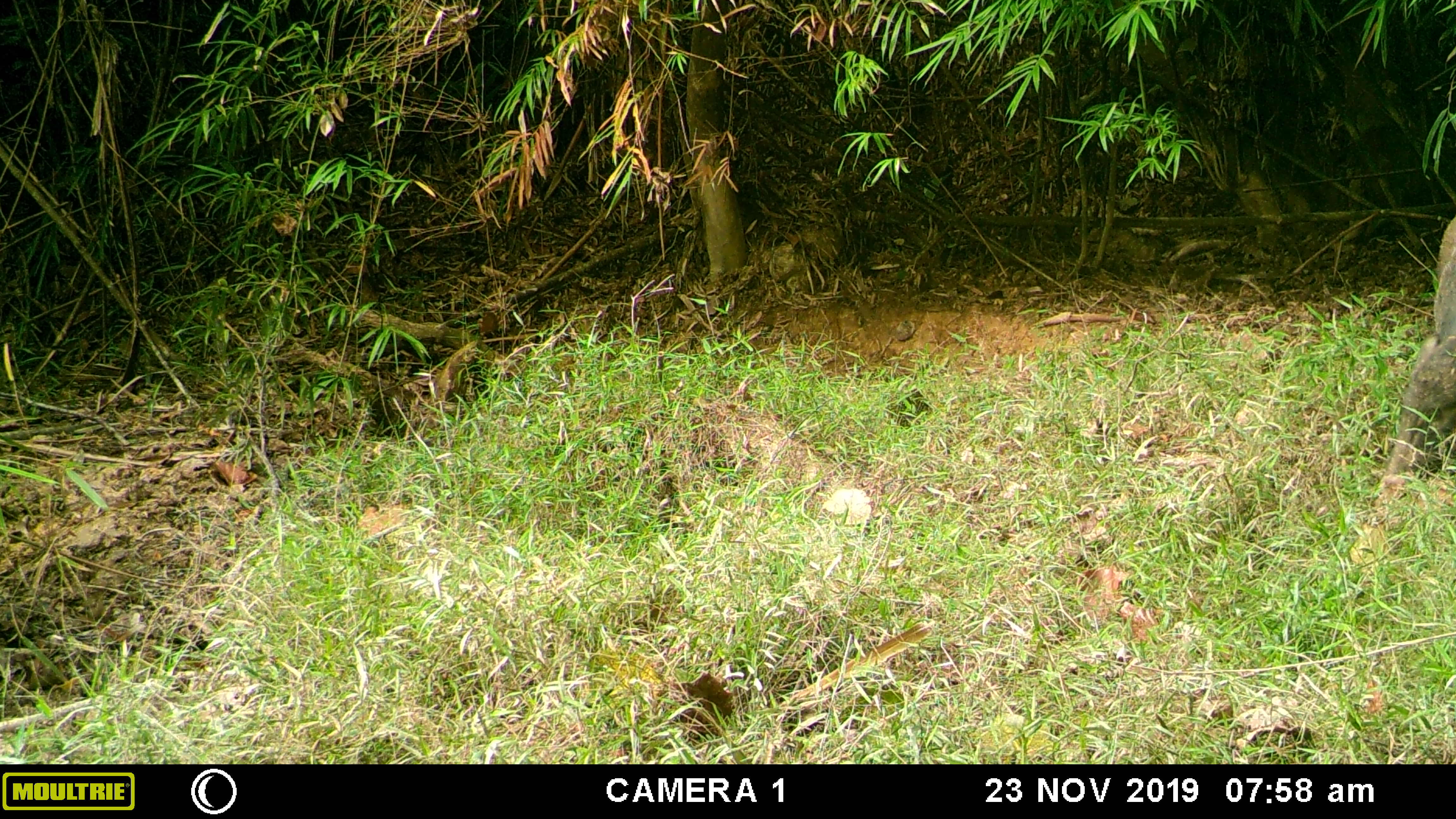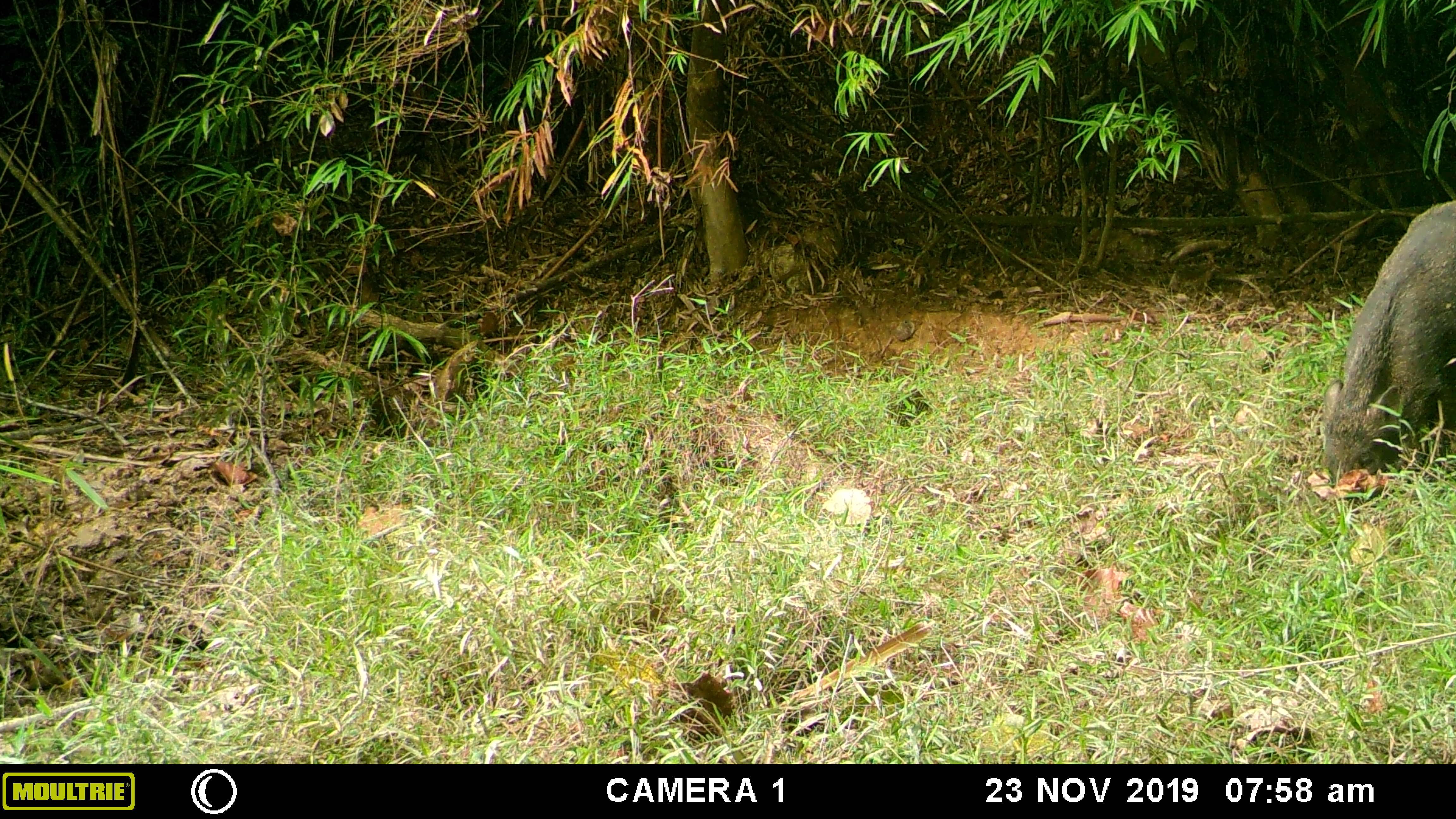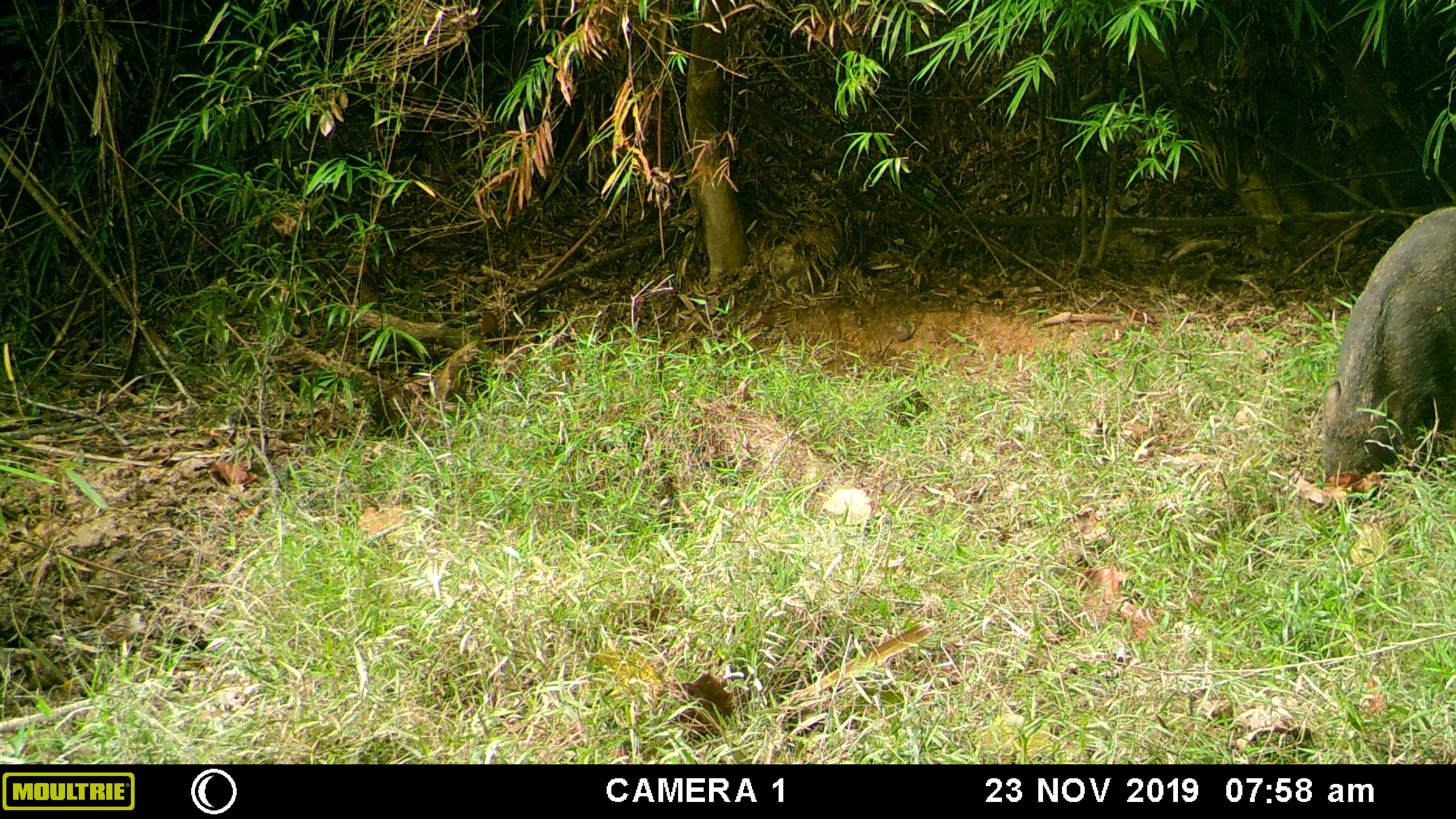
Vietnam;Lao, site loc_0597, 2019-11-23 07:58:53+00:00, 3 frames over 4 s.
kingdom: Animalia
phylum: Chordata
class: Mammalia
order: Artiodactyla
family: Suidae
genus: Sus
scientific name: Sus scrofa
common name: eurasian wild pig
Eurasian wild pig (Sus scrofa). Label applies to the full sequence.